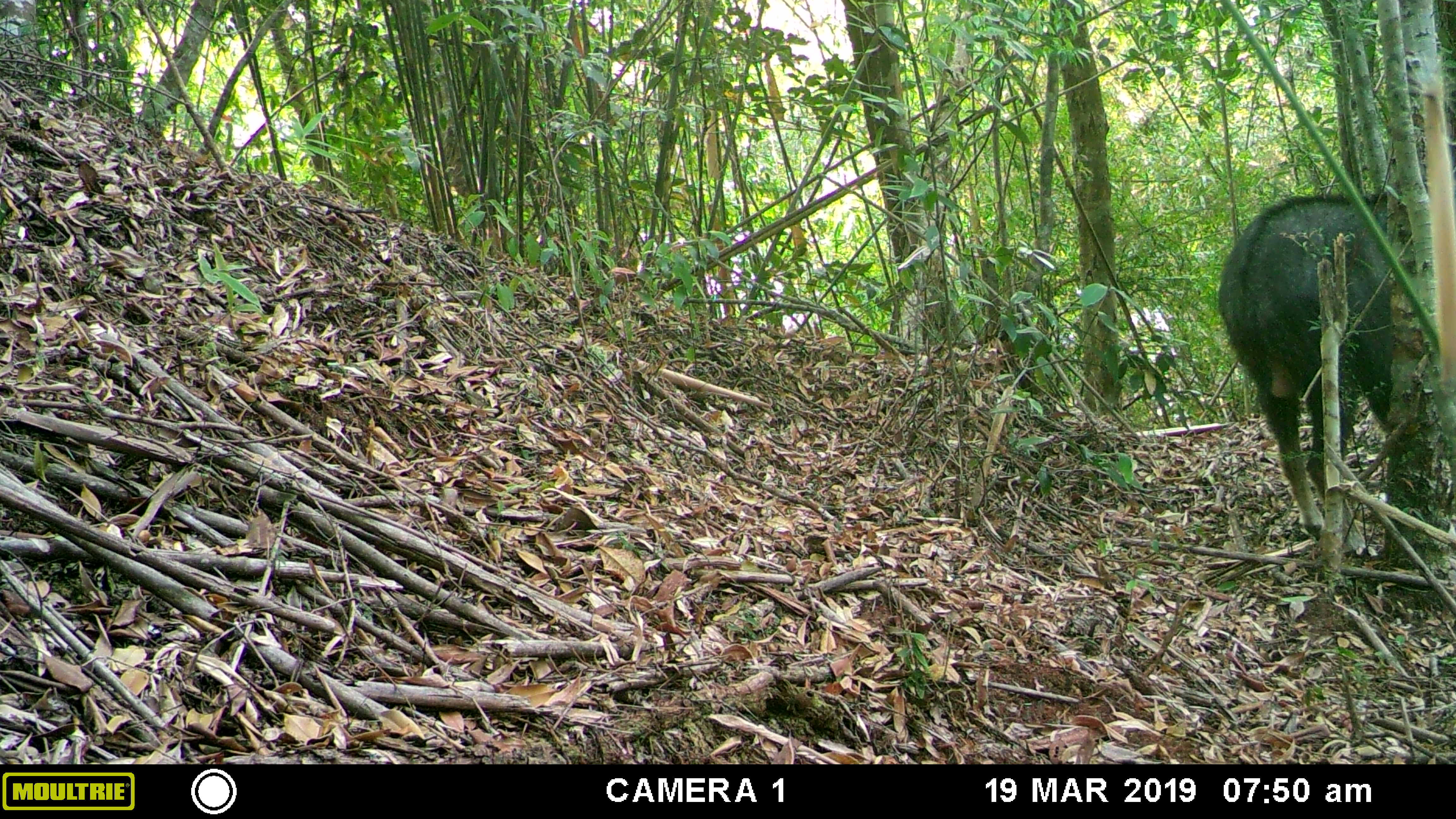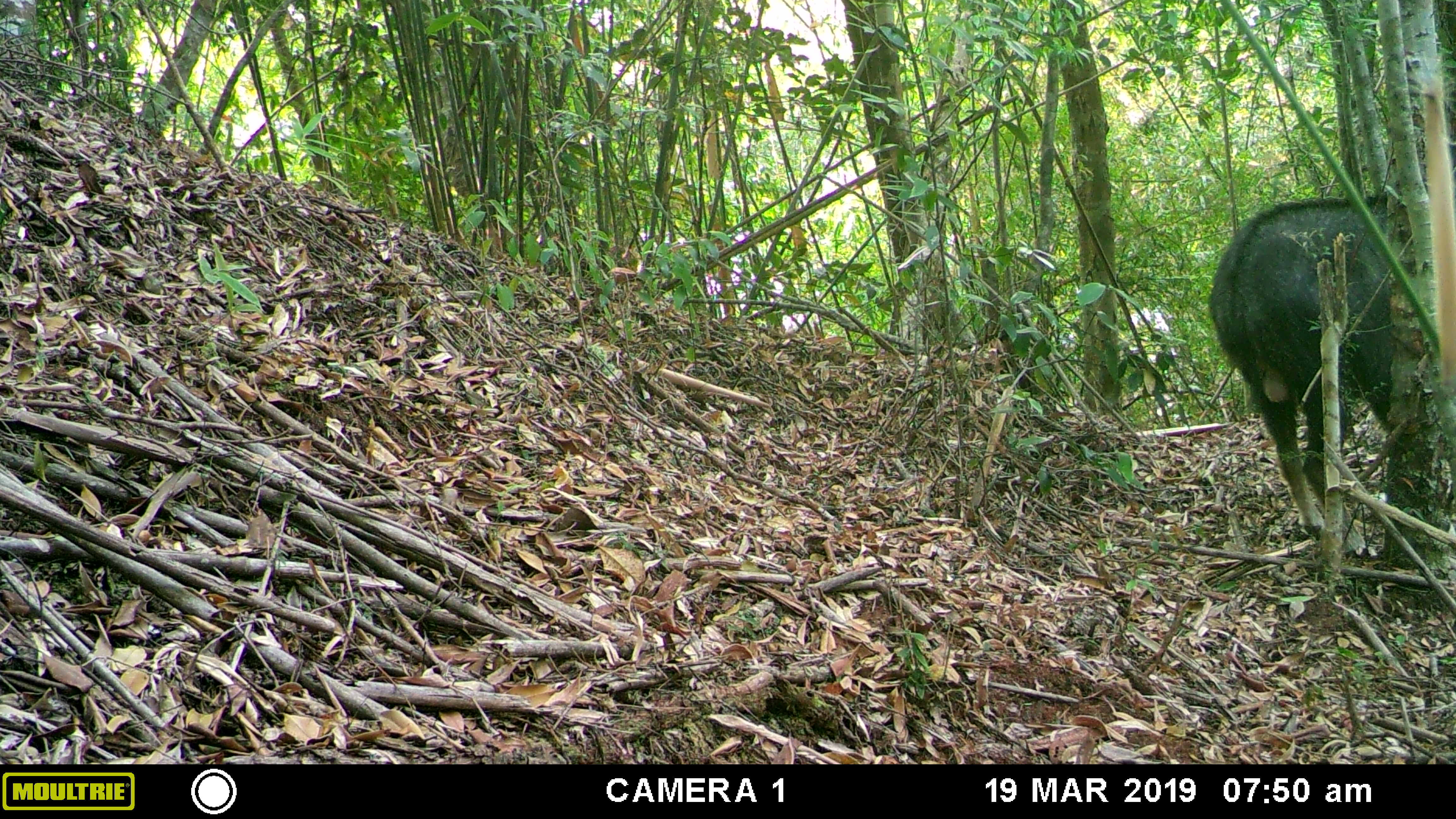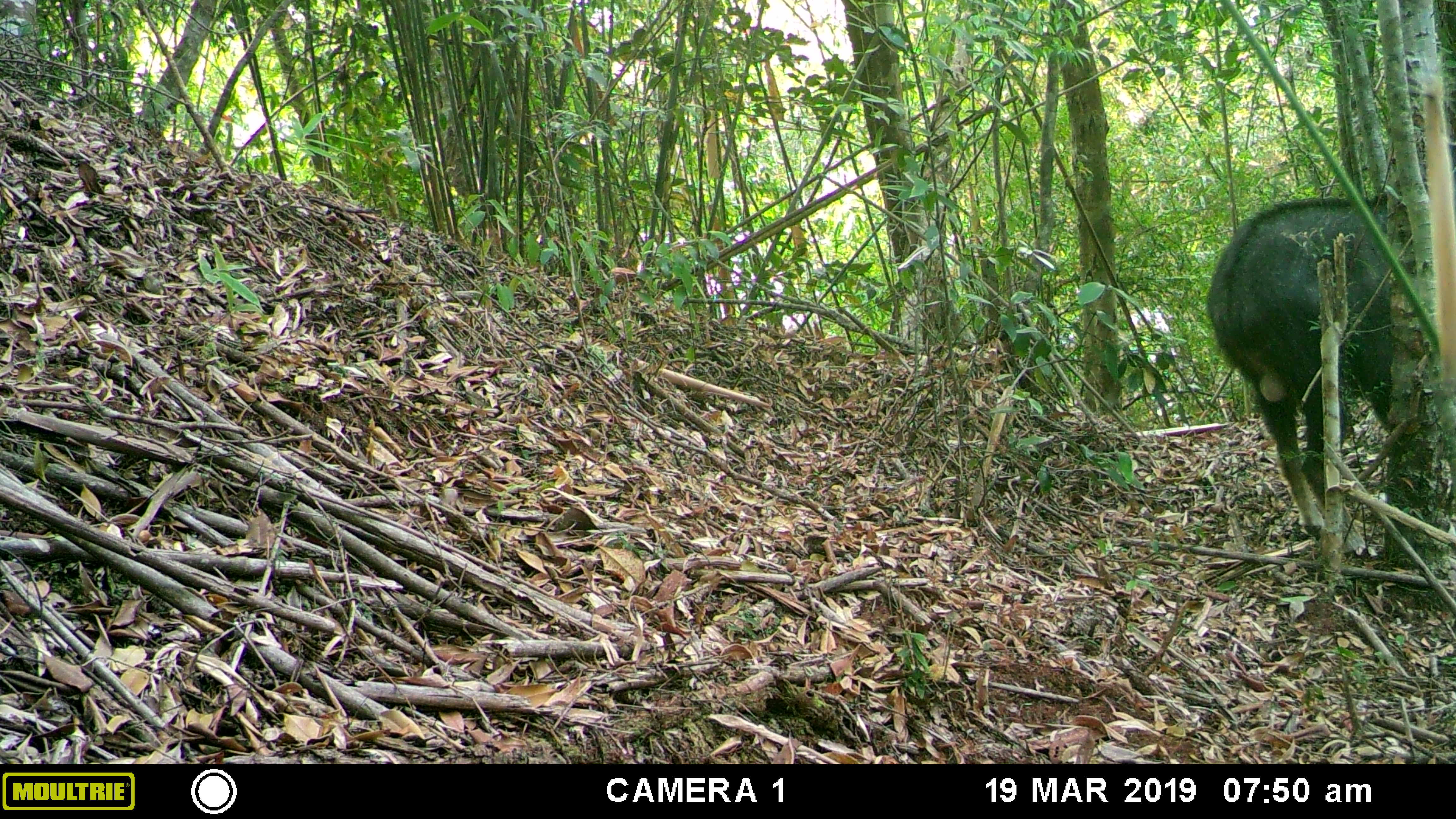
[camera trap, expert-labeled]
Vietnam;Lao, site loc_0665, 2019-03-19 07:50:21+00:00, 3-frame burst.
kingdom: Animalia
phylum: Chordata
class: Mammalia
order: Artiodactyla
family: Bovidae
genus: Capricornis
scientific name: Capricornis sumatraensis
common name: chinese serow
Chinese serow (Capricornis sumatraensis). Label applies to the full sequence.